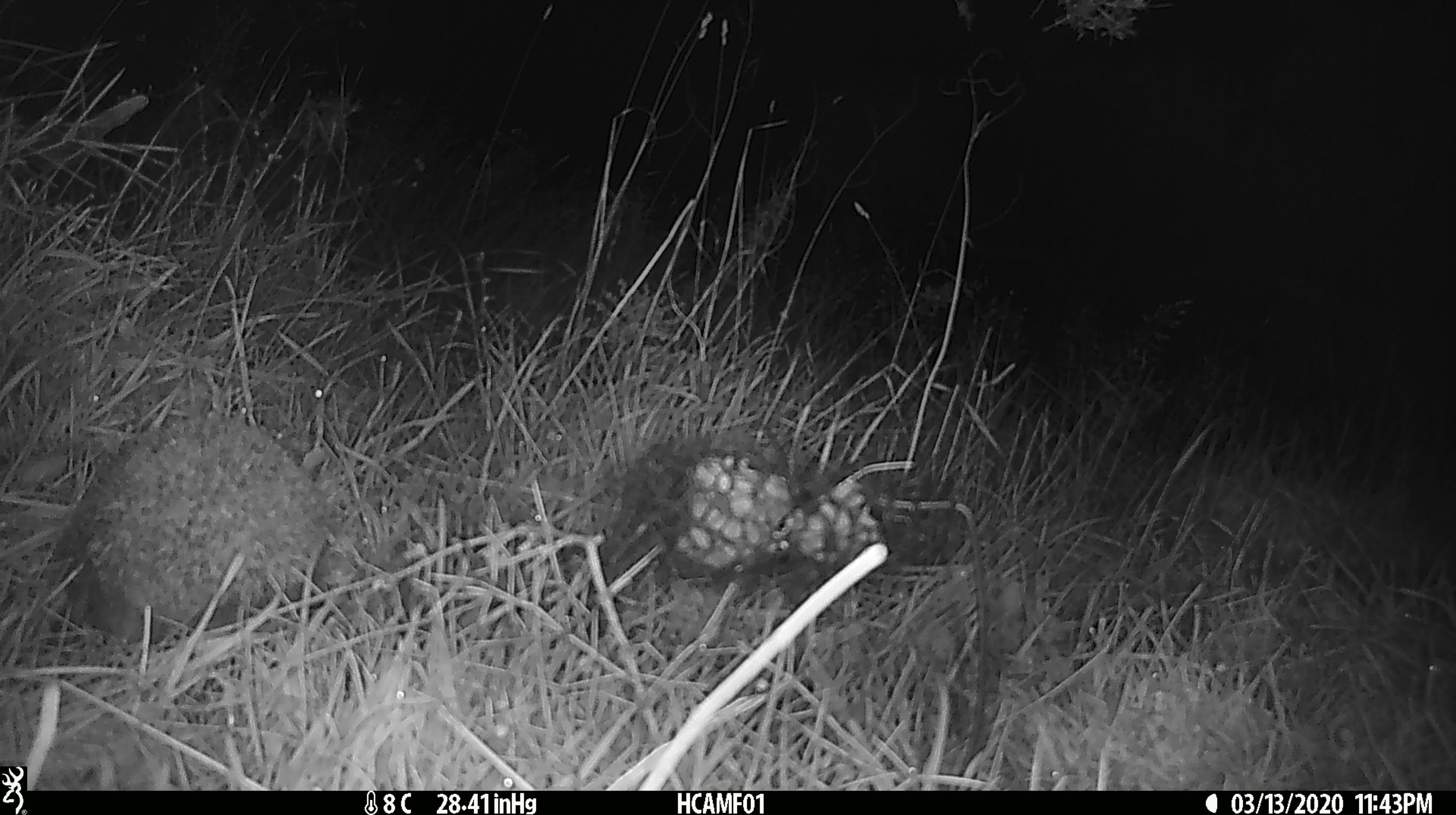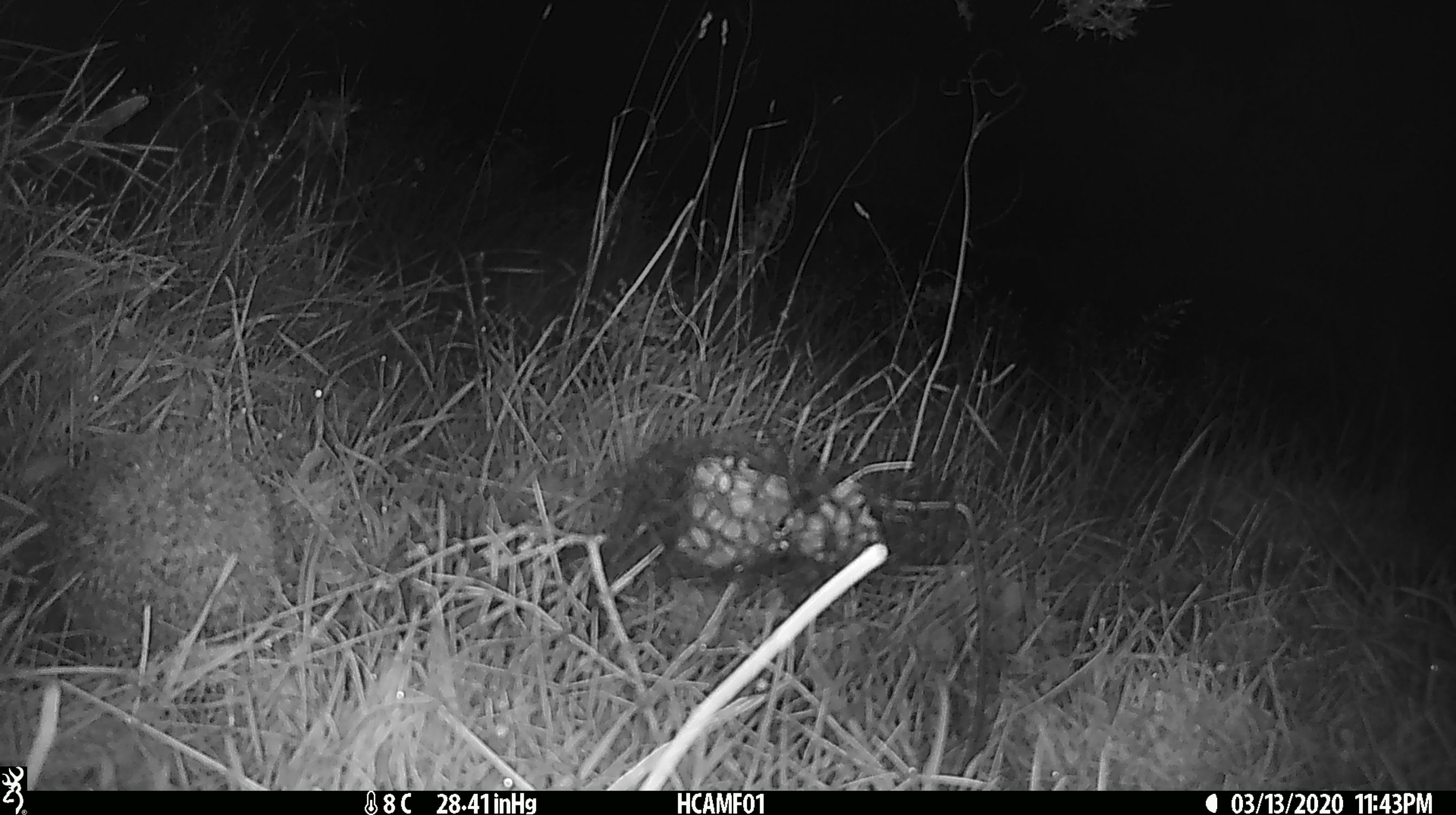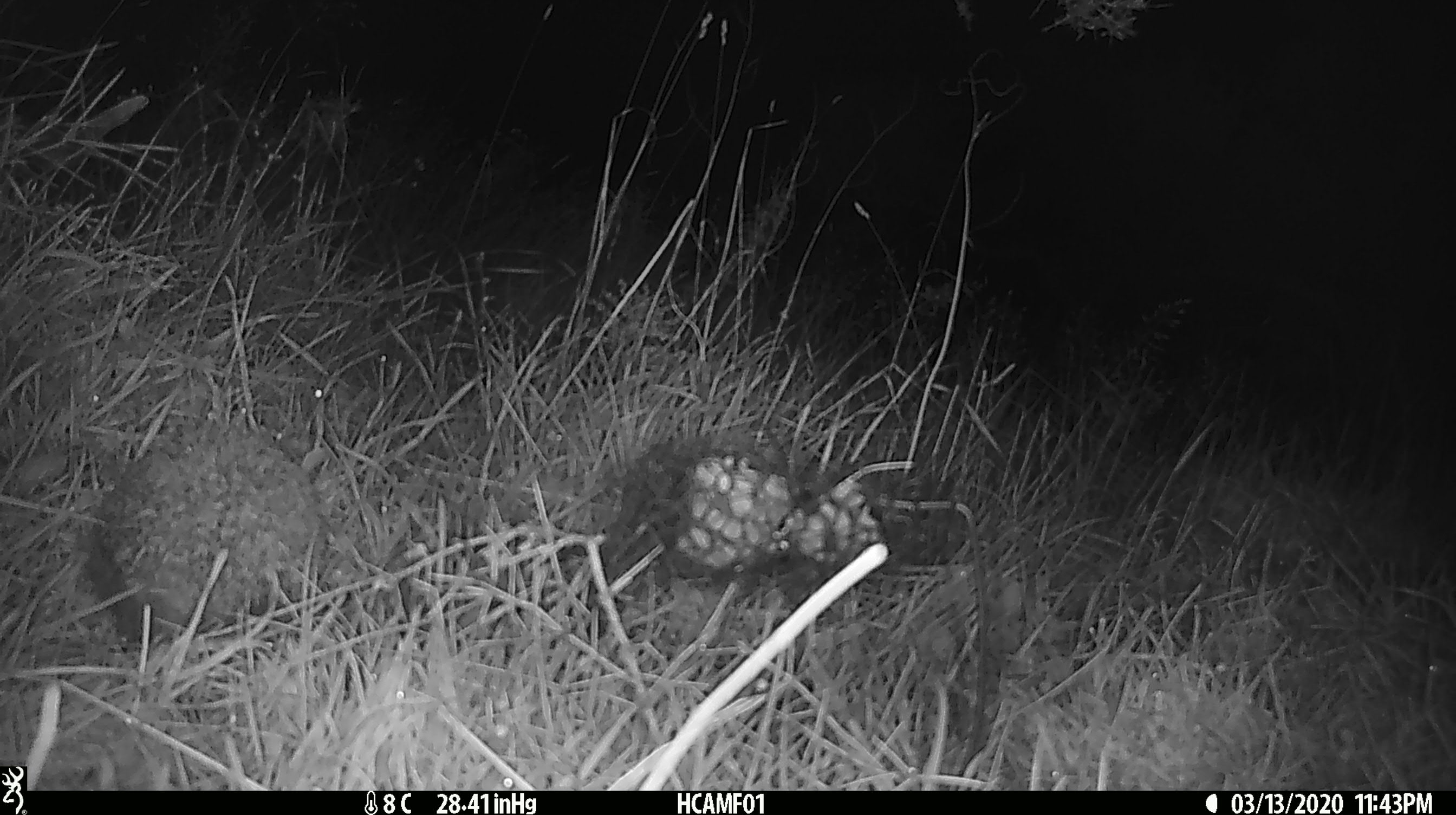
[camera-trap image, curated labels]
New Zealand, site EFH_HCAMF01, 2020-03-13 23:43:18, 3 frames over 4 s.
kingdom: Animalia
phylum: Chordata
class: Mammalia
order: Eulipotyphla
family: Erinaceidae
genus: Erinaceus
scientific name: Erinaceus europaeus europaeus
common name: european hedgehog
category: hedgehog